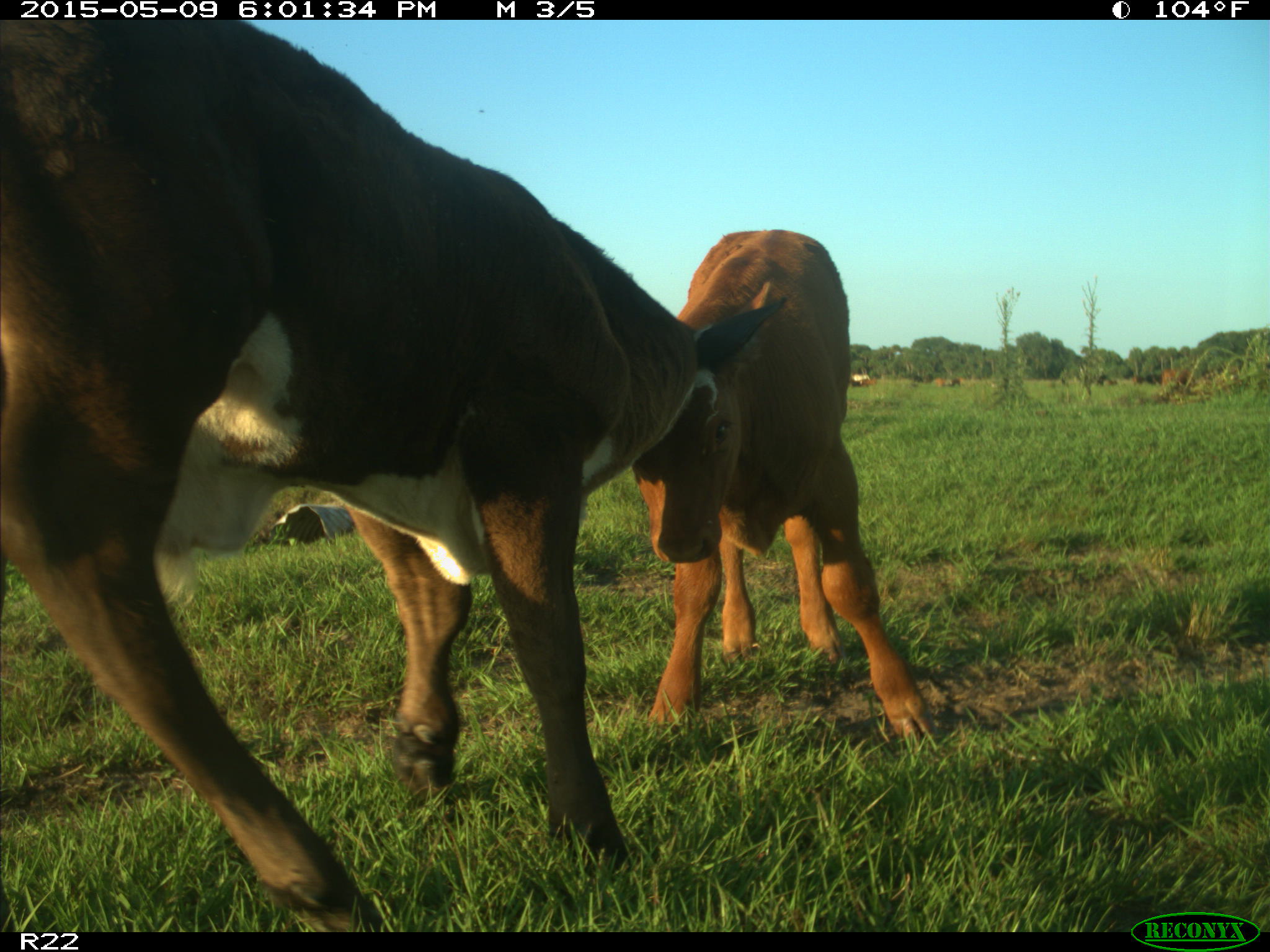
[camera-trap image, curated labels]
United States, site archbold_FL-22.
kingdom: Animalia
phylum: Chordata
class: Mammalia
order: Artiodactyla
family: Bovidae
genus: Bos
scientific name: Bos taurus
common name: domestic cow